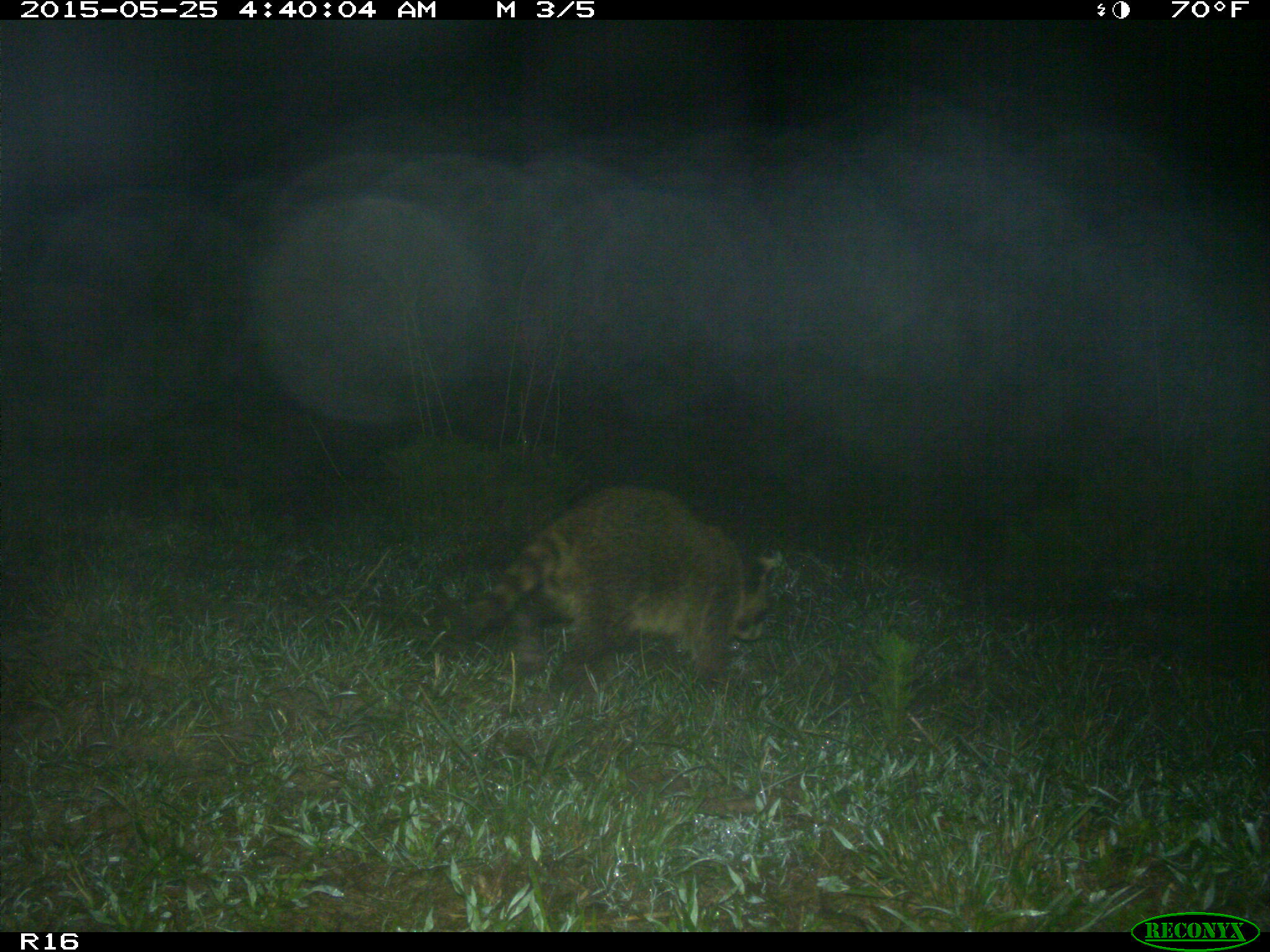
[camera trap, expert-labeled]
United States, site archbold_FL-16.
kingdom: Animalia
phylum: Chordata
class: Mammalia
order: Carnivora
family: Procyonidae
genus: Procyon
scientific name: Procyon lotor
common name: common raccoon